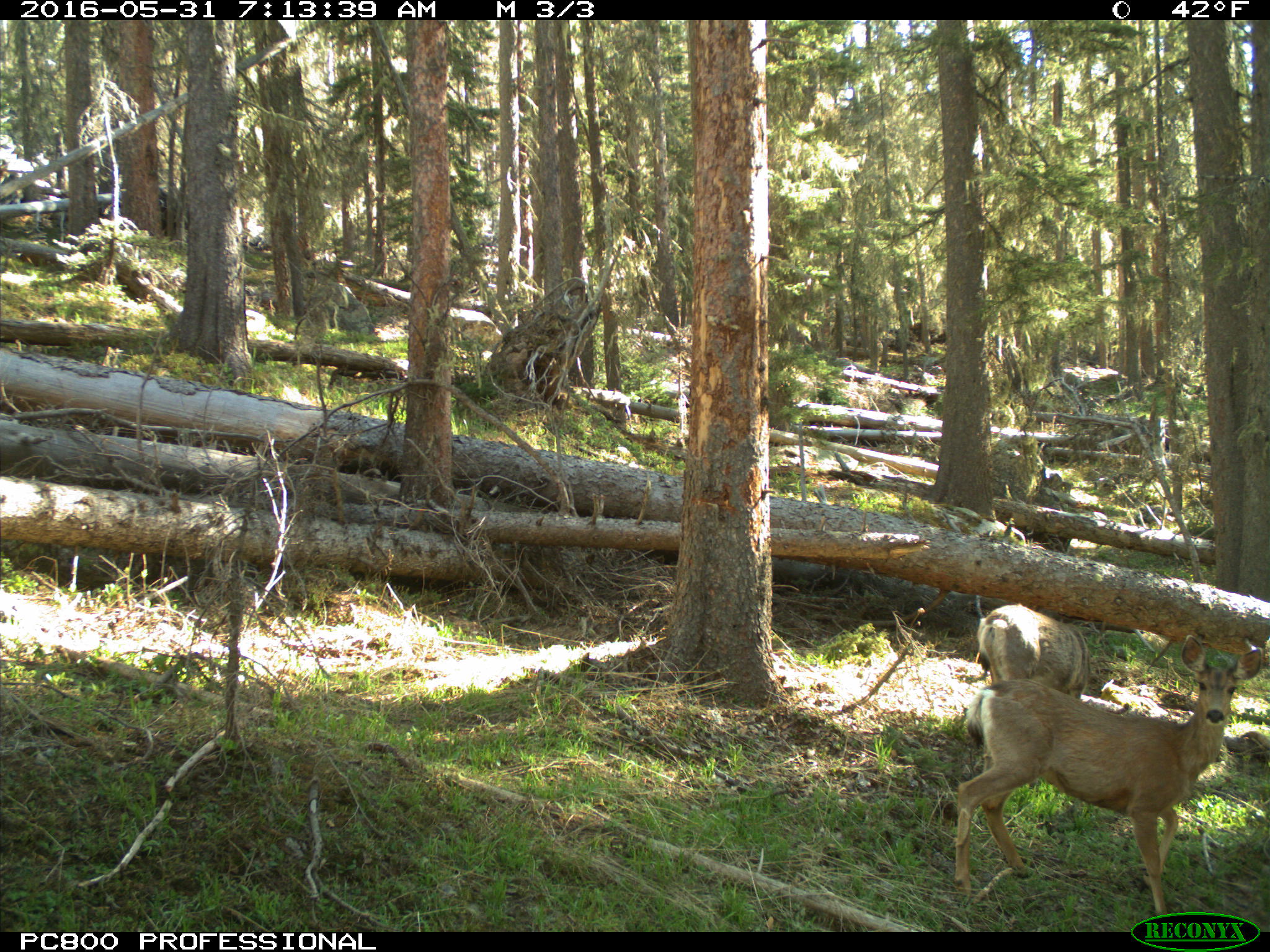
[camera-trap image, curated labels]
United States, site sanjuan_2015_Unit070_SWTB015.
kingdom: Animalia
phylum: Chordata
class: Mammalia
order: Artiodactyla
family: Cervidae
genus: Odocoileus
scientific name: Odocoileus hemionus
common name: mule deer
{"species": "Odocoileus hemionus (mule deer)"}